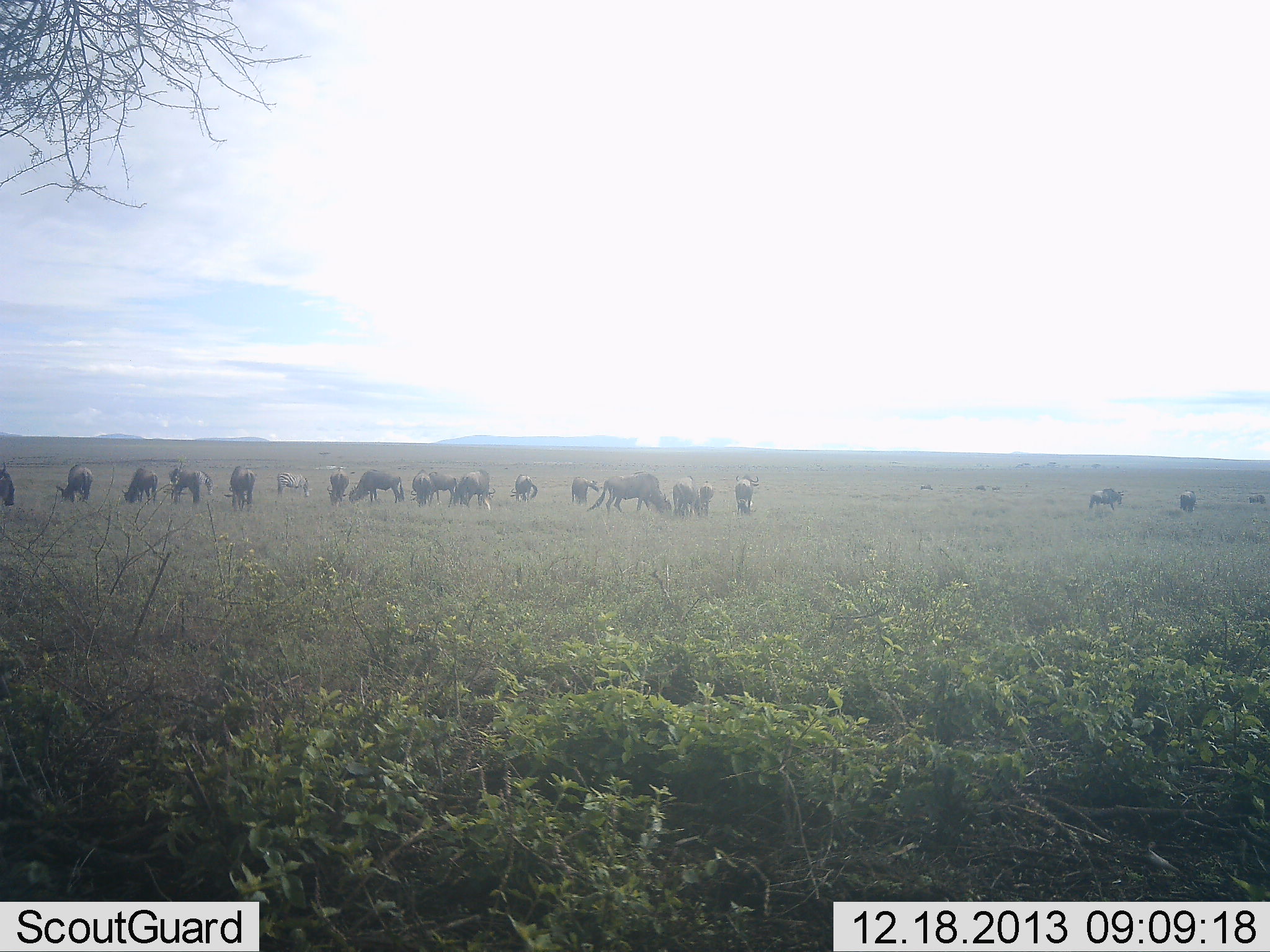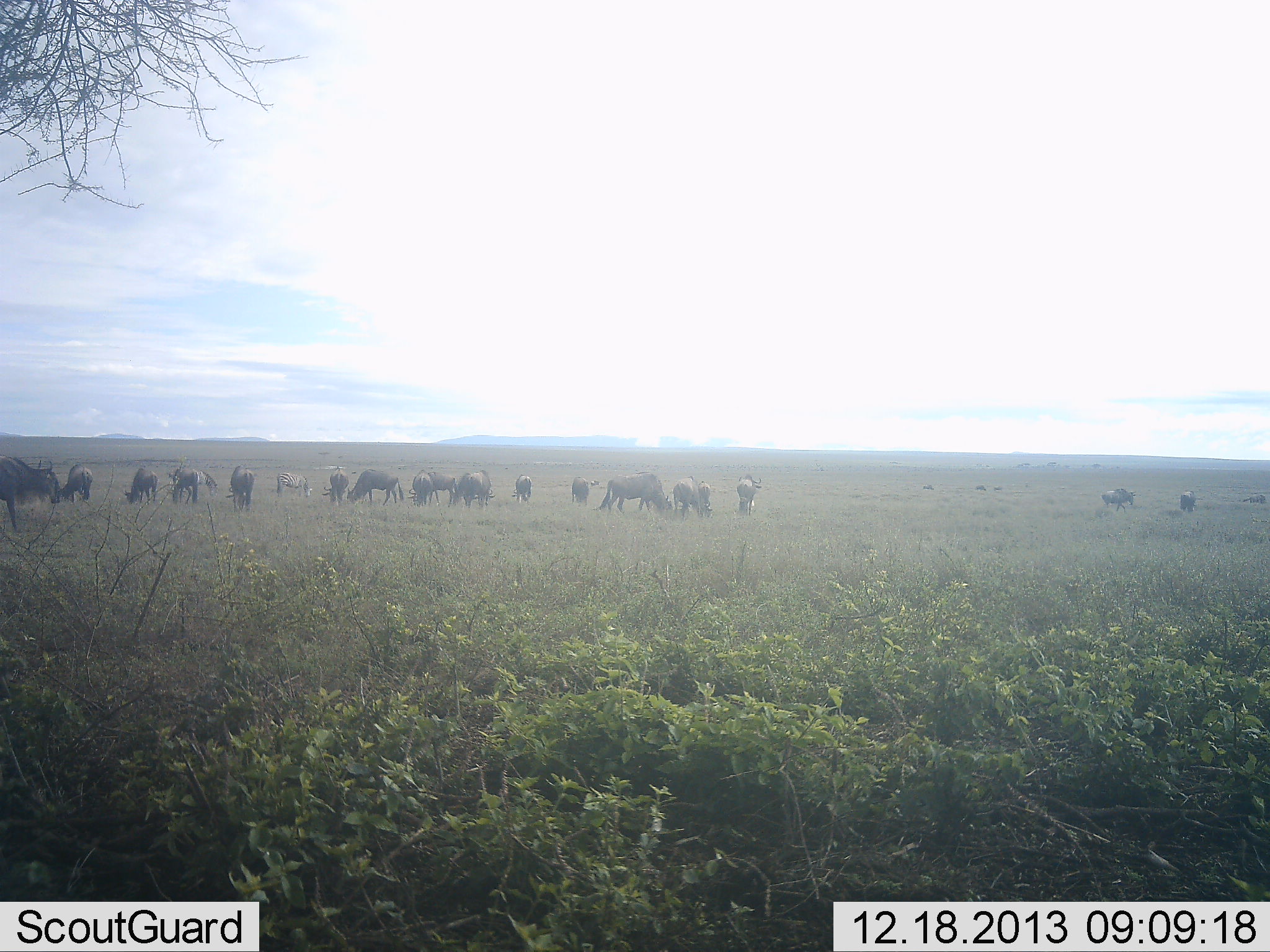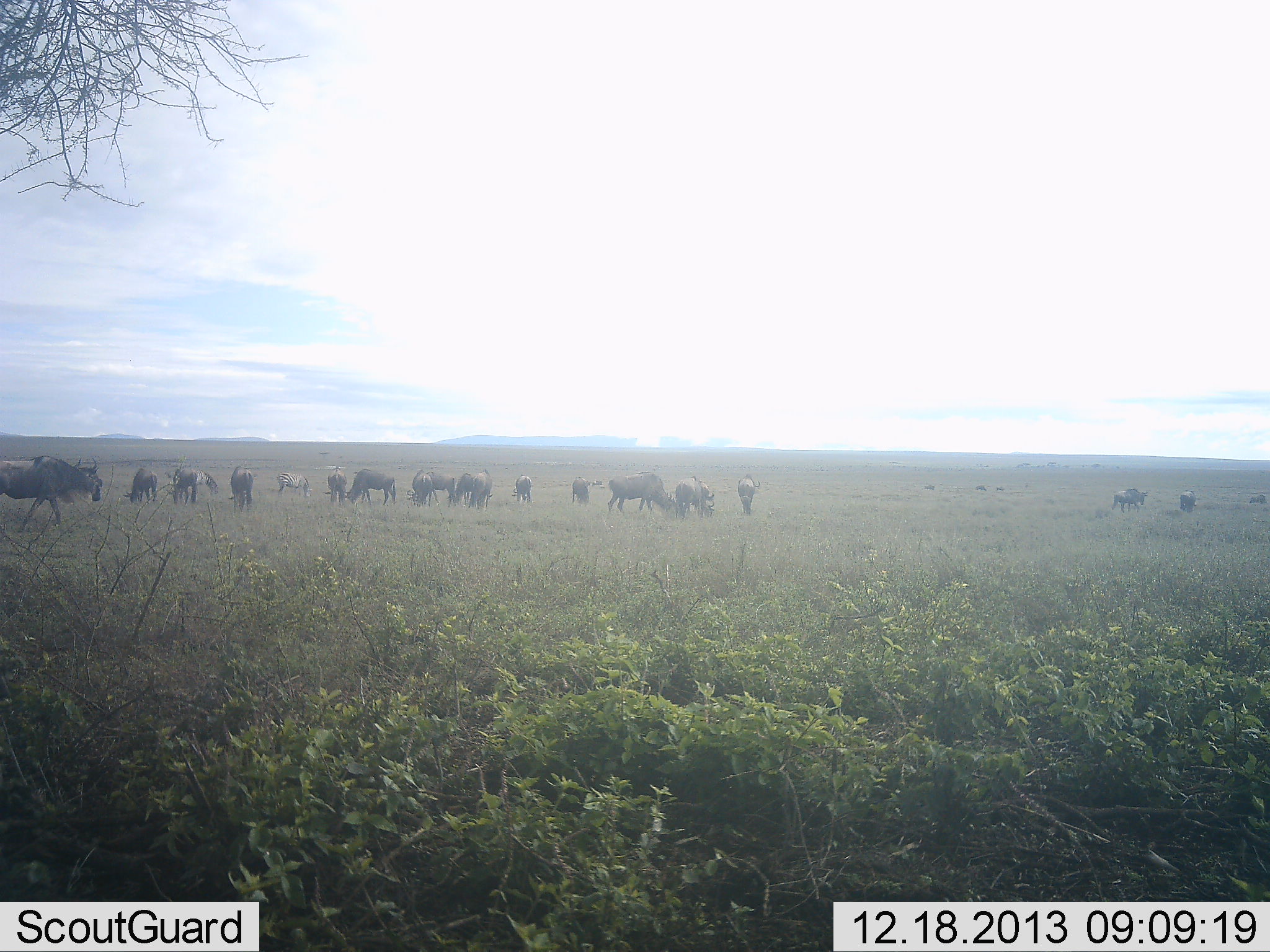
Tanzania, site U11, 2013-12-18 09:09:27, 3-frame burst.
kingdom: Animalia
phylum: Chordata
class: Mammalia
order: Artiodactyla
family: Bovidae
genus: Connochaetes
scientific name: Connochaetes taurinus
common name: blue wildebeest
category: wildebeest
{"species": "wildebeest (blue wildebeest) (Connochaetes taurinus)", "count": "11-50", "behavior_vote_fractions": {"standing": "53%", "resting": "7%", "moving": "37%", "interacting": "3%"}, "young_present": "0%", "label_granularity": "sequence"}